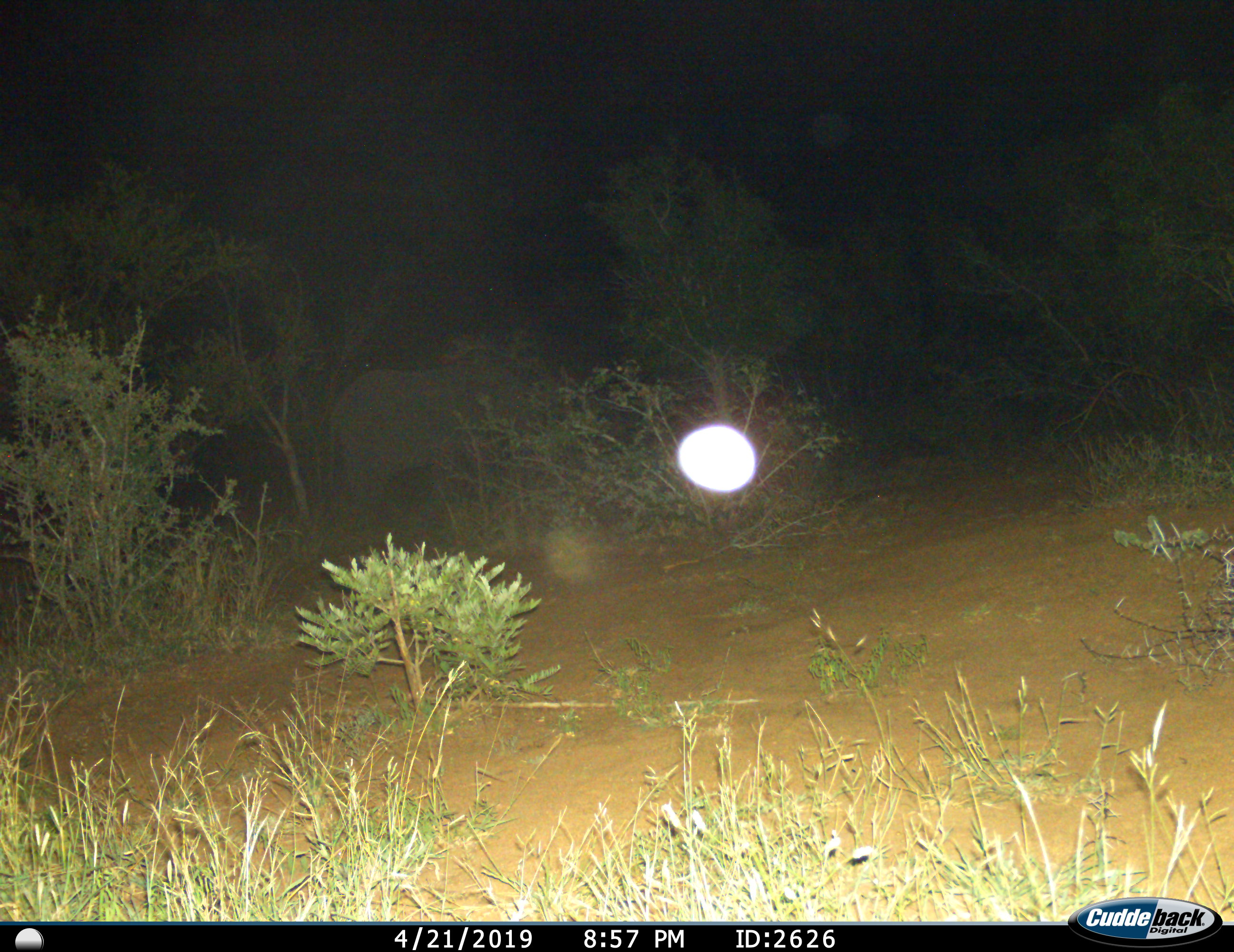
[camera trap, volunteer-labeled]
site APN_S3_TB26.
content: unidentified animal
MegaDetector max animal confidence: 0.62